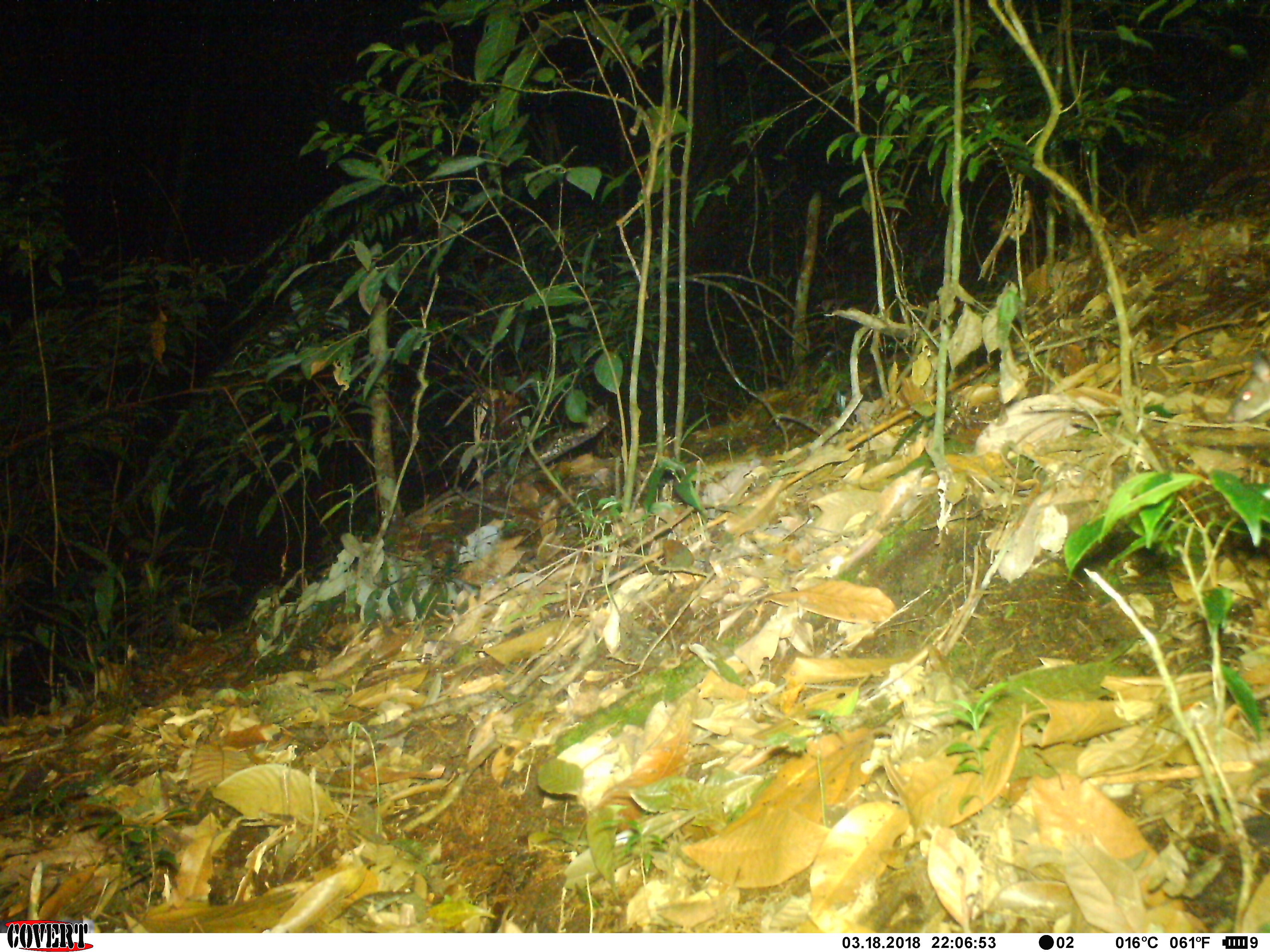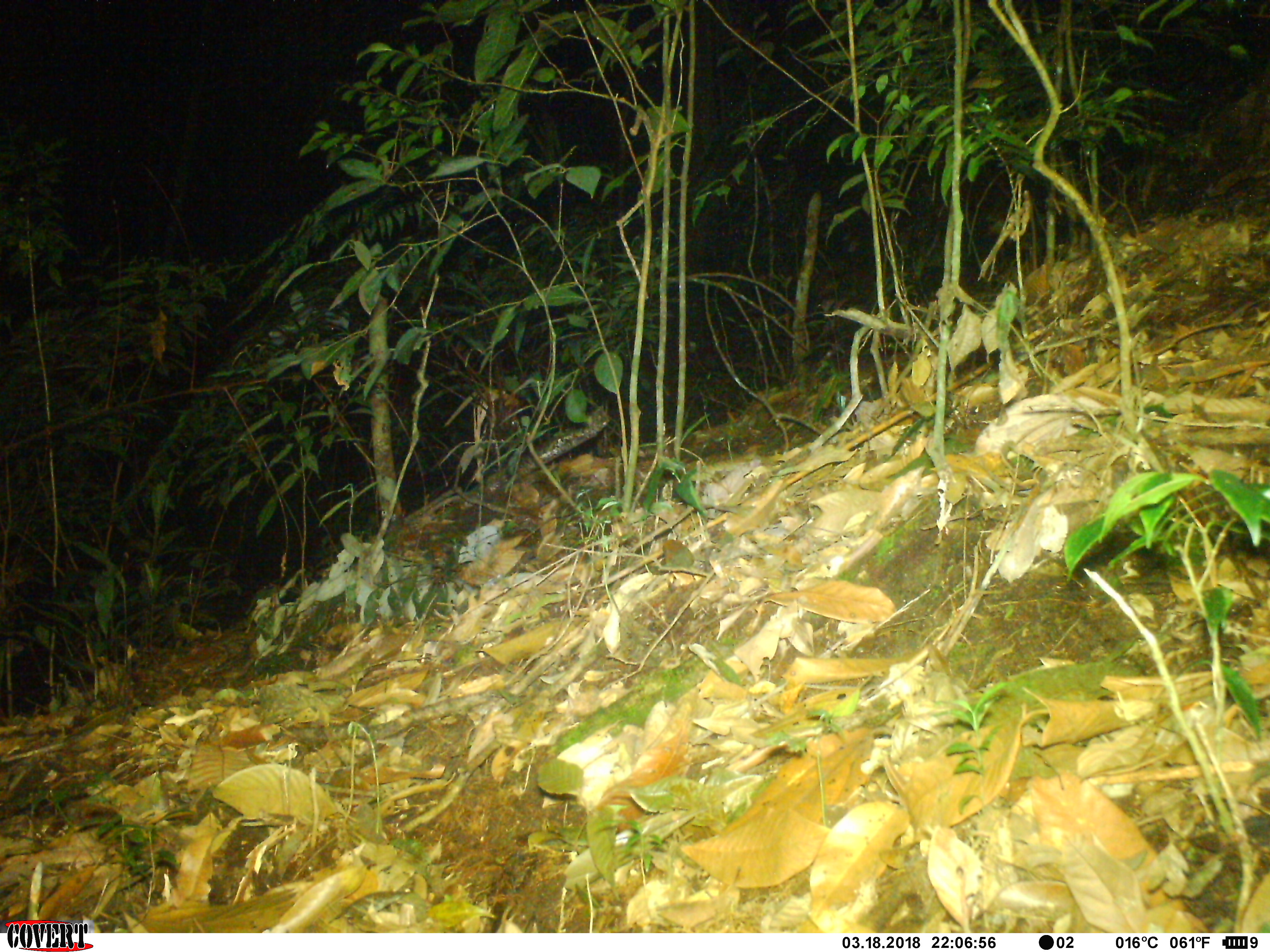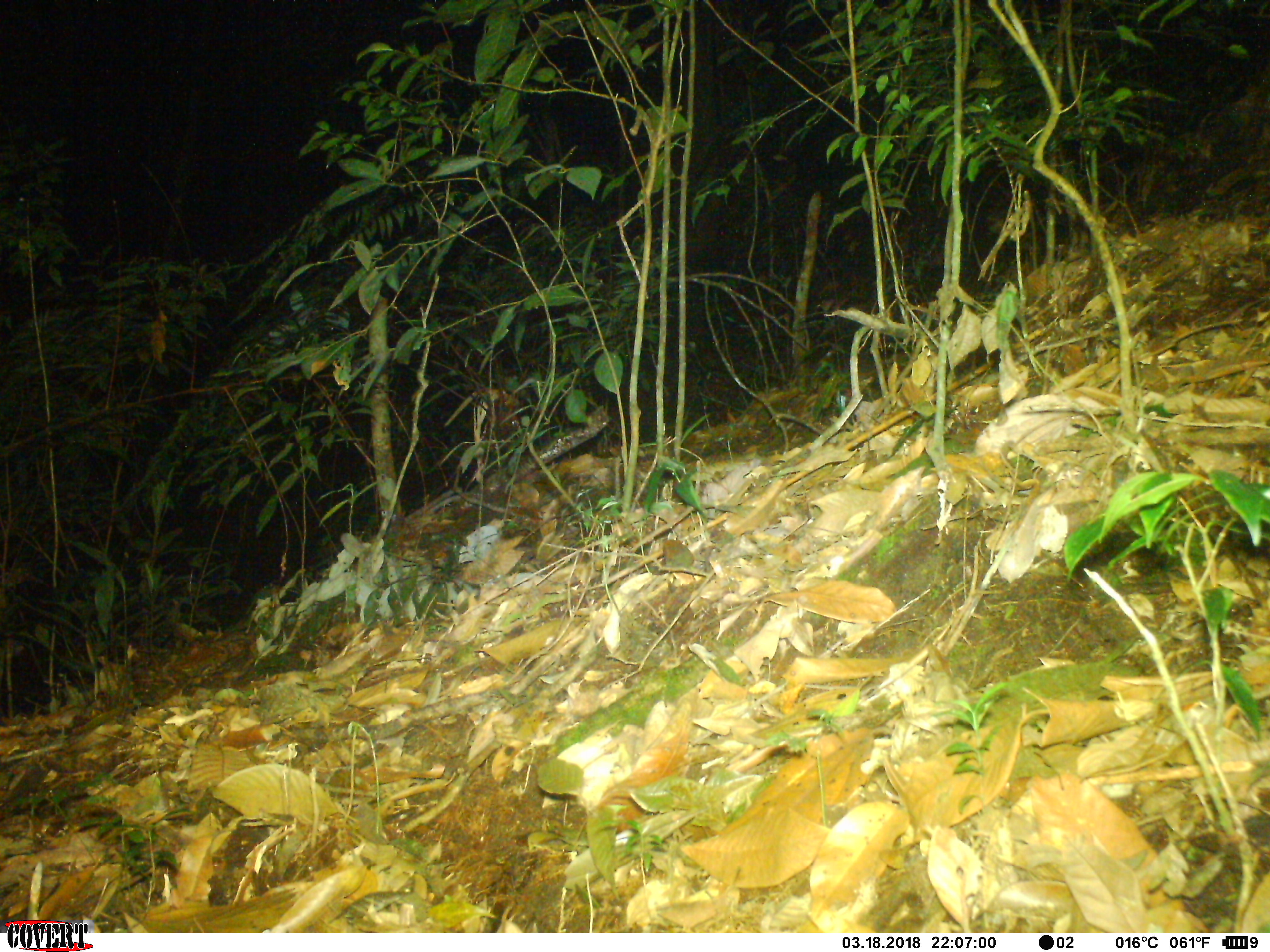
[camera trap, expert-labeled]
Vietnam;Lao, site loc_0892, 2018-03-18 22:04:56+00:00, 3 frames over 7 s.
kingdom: Animalia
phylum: Chordata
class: Mammalia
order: Rodentia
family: Muridae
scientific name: Muridae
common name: old-world mice and rats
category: unidentified murid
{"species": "unidentified murid (old-world mice and rats) (Muridae)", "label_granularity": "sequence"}